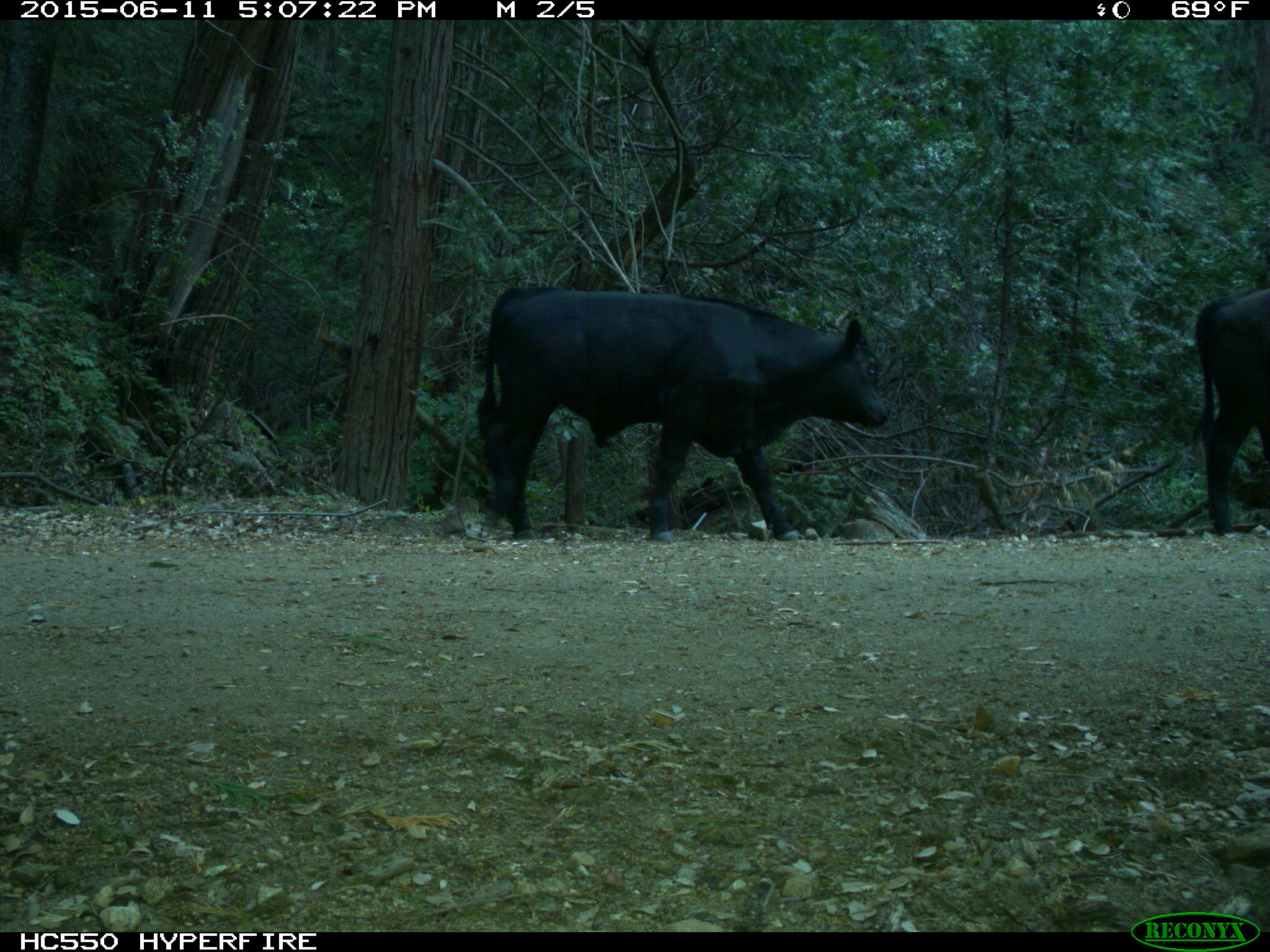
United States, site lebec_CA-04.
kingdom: Animalia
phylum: Chordata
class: Mammalia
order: Artiodactyla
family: Bovidae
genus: Bos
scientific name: Bos taurus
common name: domestic cow